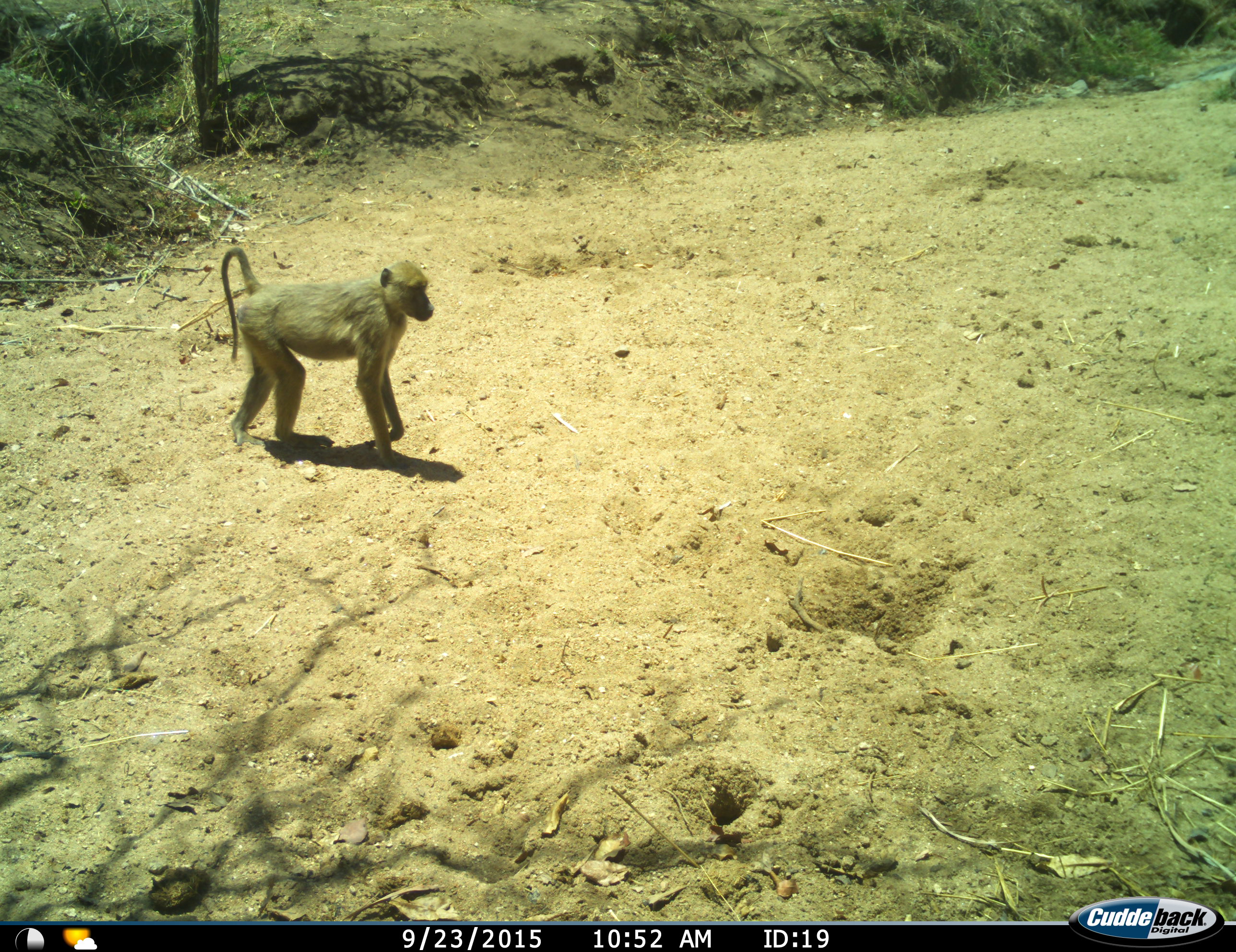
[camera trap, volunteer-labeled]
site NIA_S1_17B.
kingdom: Animalia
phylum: Chordata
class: Mammalia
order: Primates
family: Cercopithecidae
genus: Papio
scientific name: Papio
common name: baboon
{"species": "baboon (Papio)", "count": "1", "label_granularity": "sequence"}